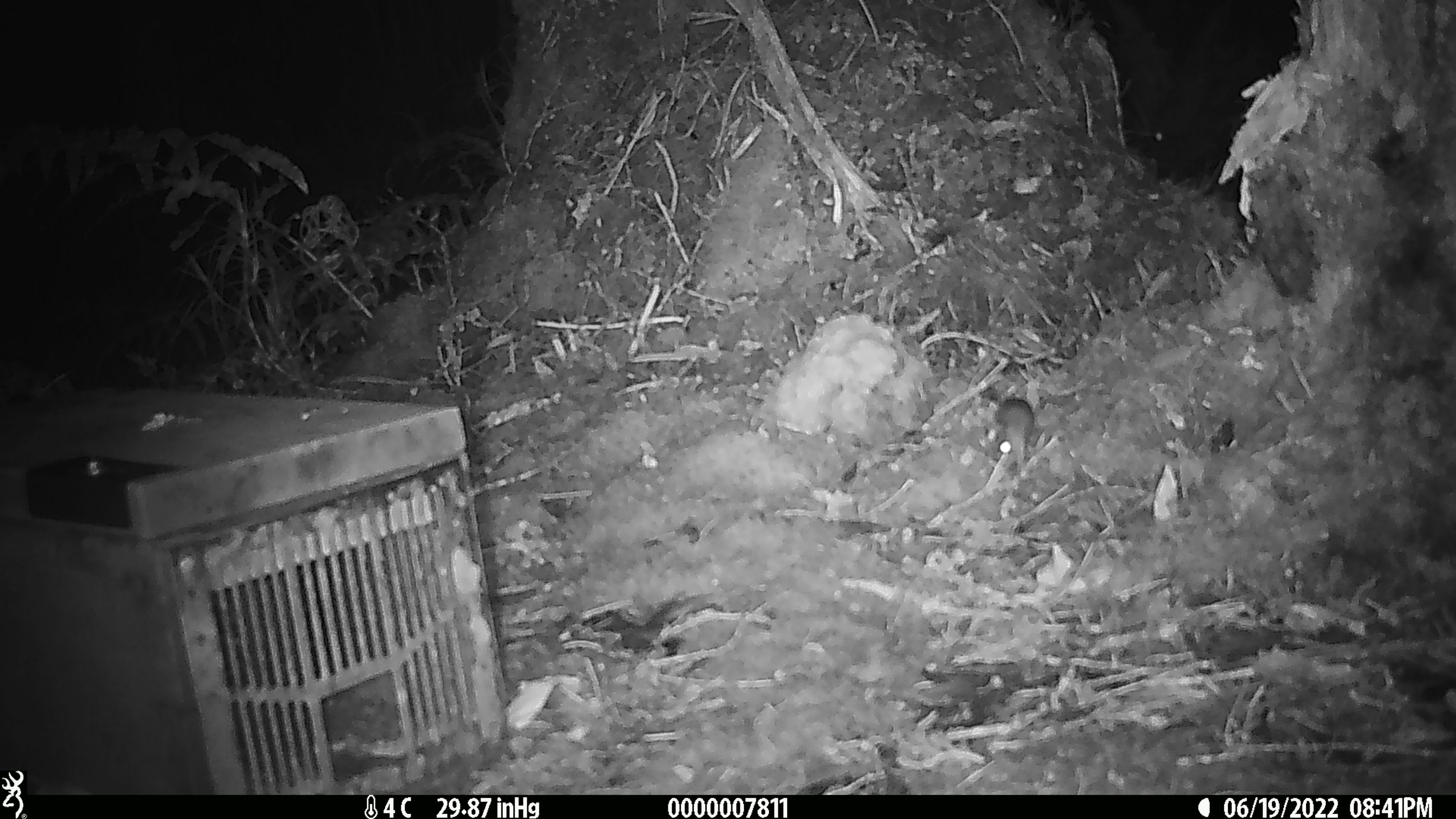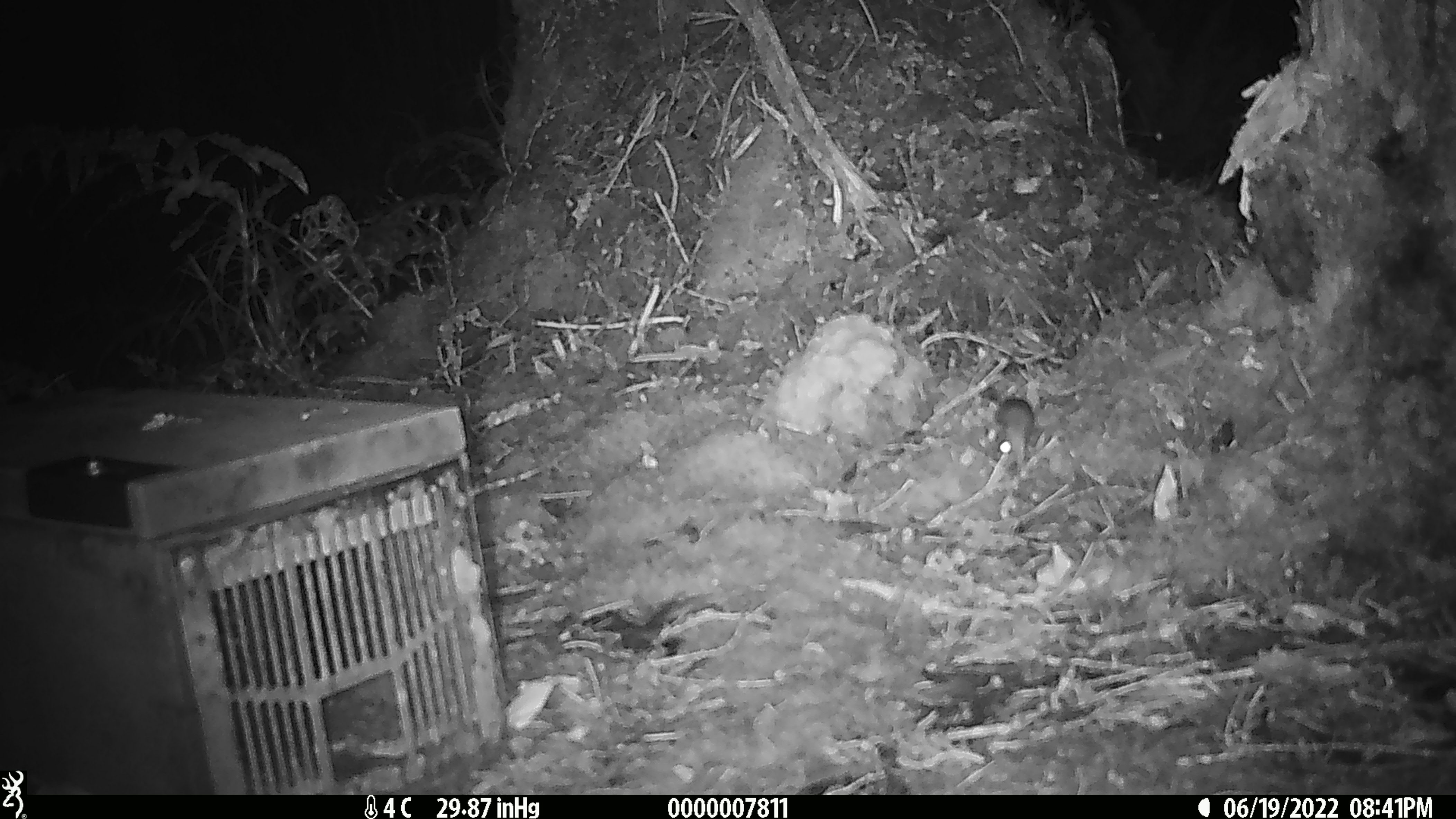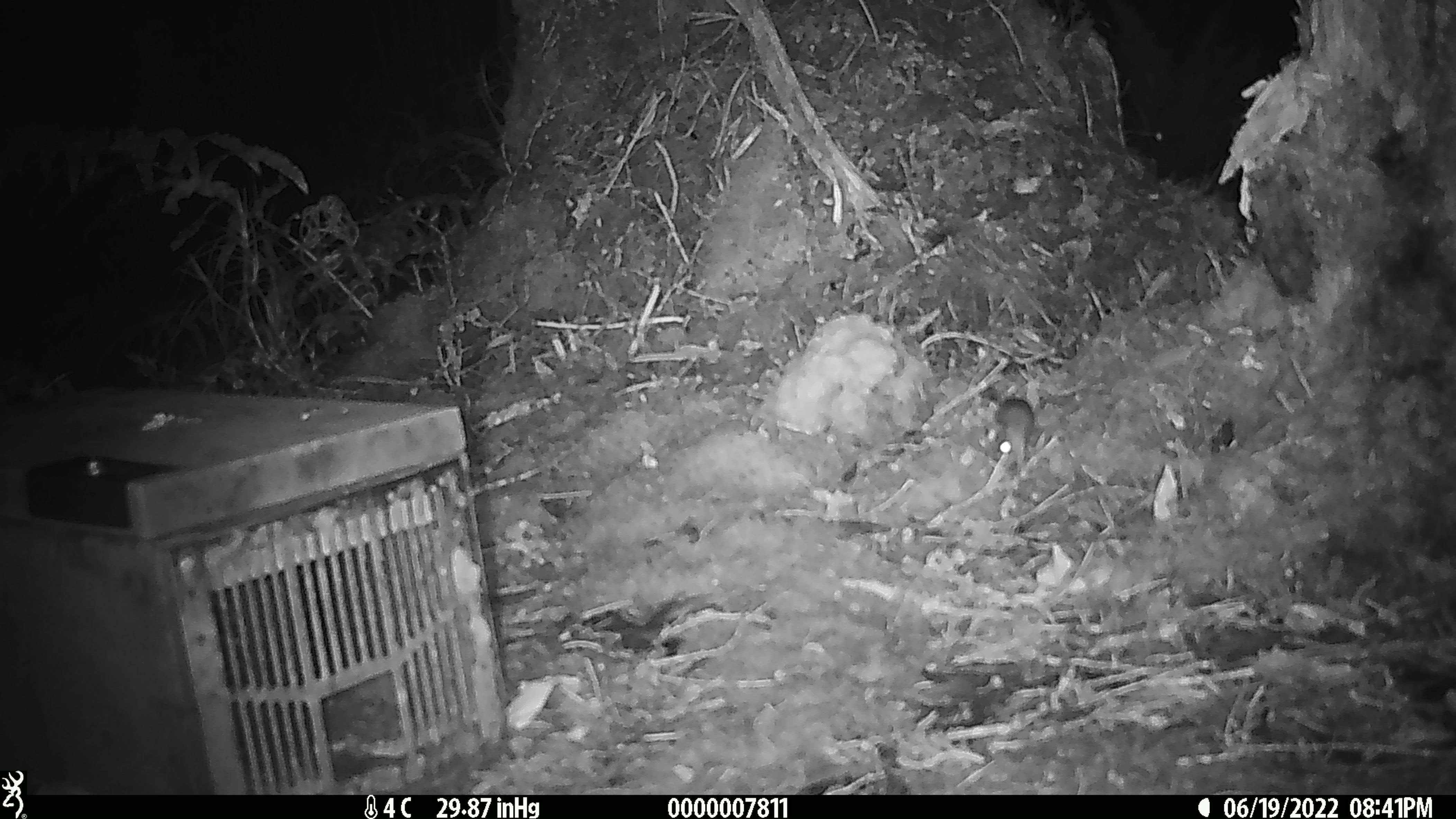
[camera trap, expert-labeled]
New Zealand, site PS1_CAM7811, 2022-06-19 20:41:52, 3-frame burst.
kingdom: Animalia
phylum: Chordata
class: Mammalia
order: Rodentia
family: Muridae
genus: Mus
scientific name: Mus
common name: mouse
Mouse (Mus).